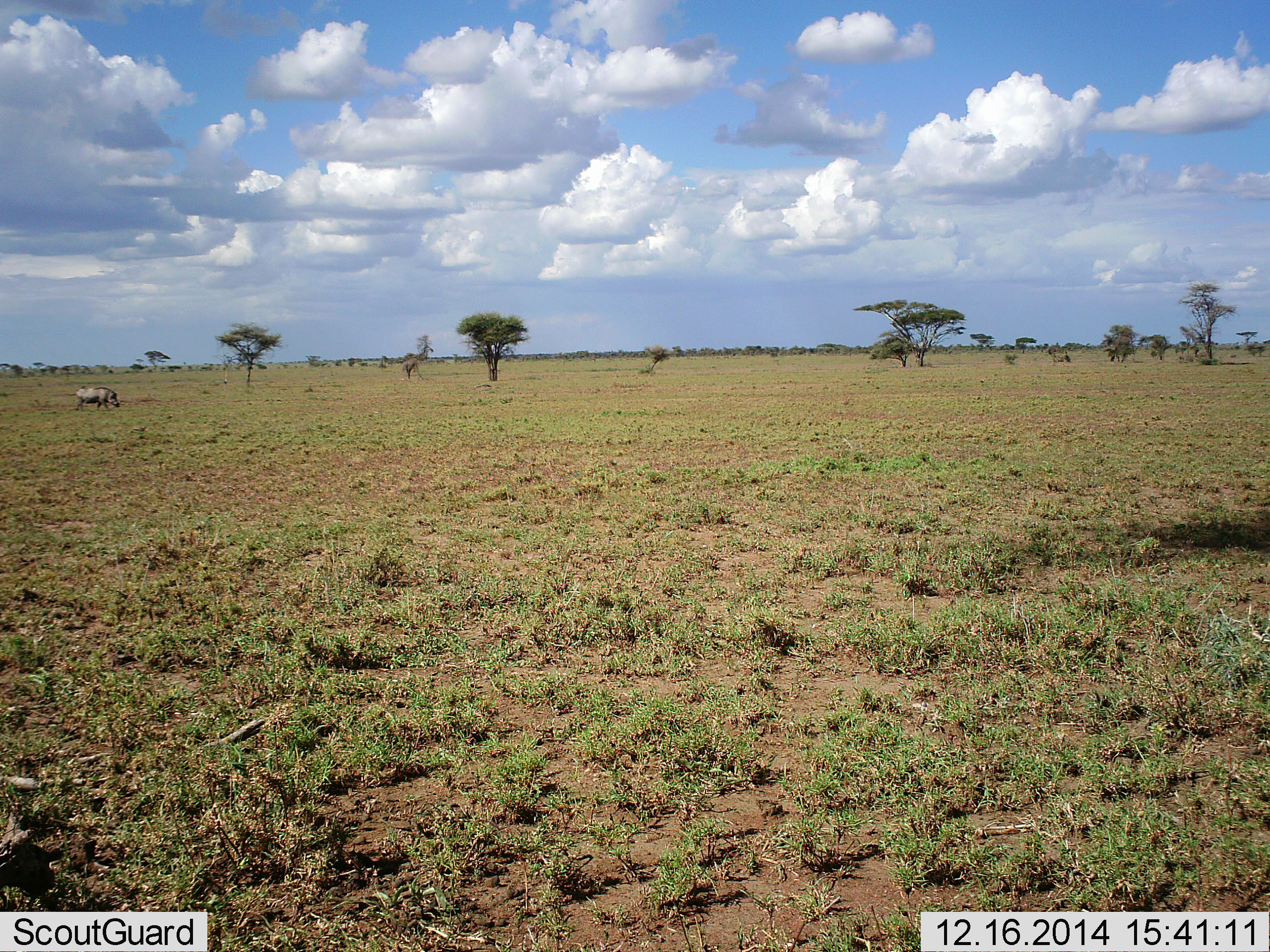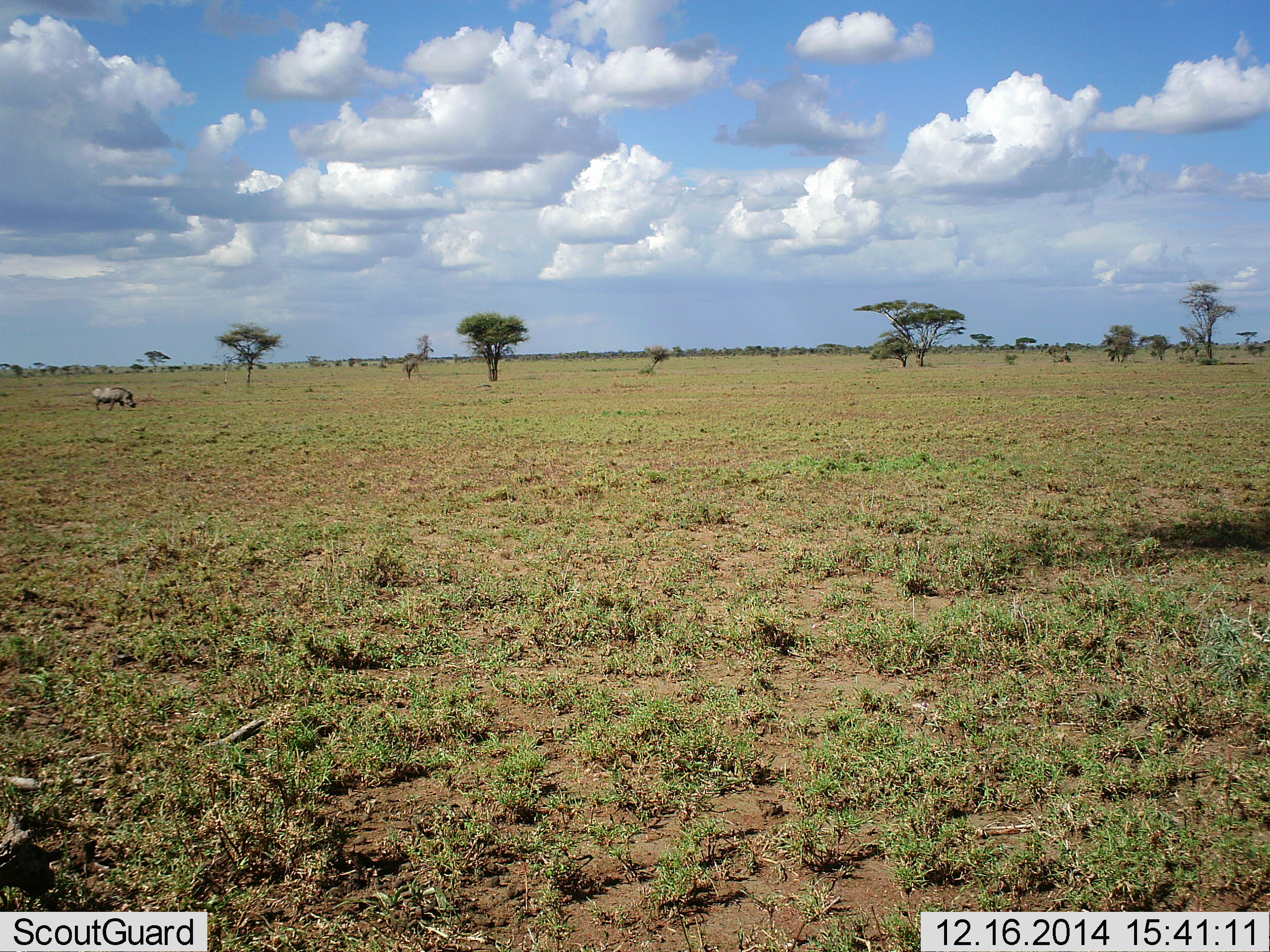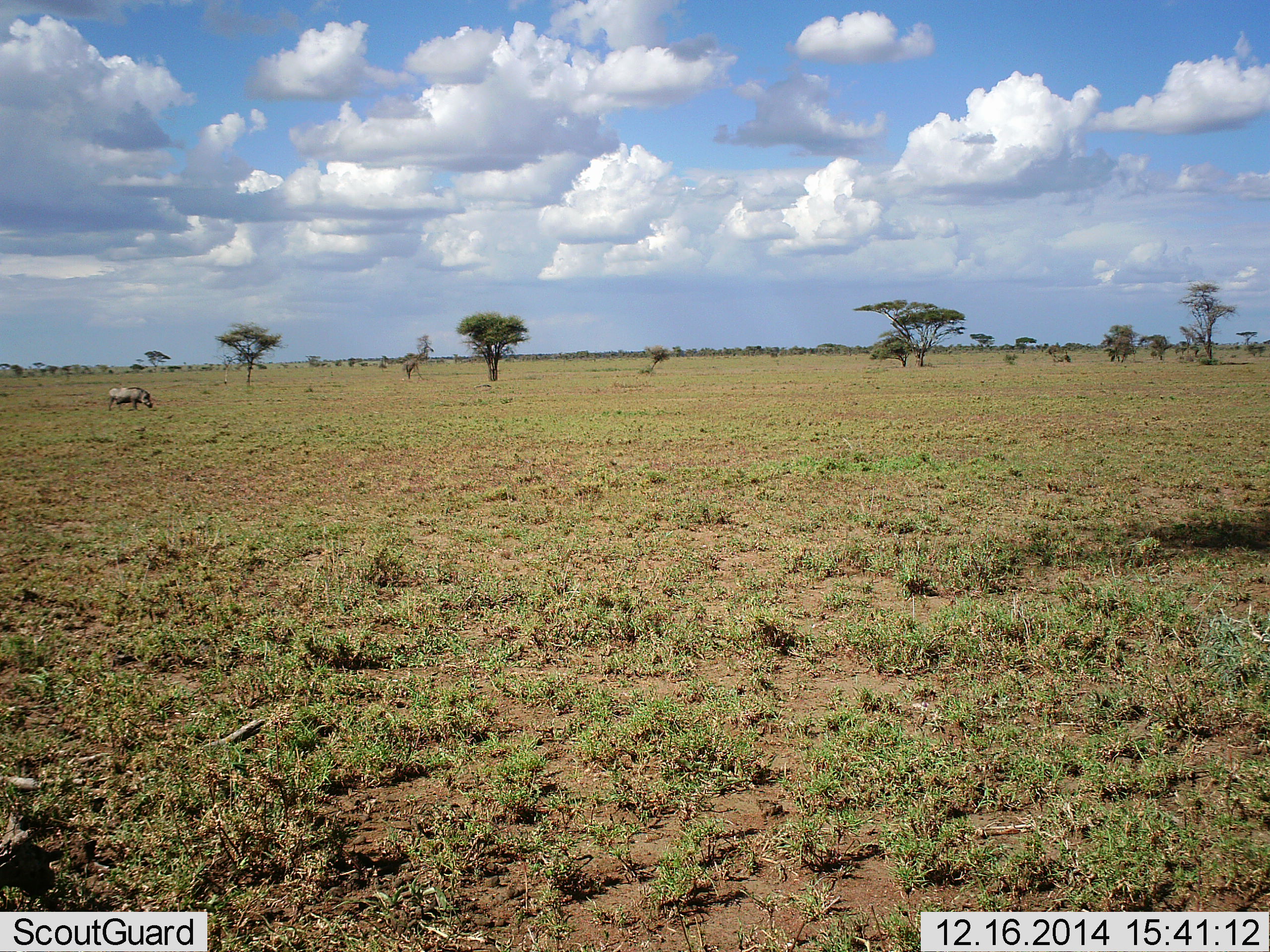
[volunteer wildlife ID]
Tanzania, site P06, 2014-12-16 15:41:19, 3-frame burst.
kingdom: Animalia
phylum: Chordata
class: Mammalia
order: Artiodactyla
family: Suidae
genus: Phacochoerus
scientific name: Phacochoerus africanus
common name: warthog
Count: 1.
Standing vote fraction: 0%.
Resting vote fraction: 0%.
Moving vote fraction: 90%.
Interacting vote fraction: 0%.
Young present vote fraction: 0%.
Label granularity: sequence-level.